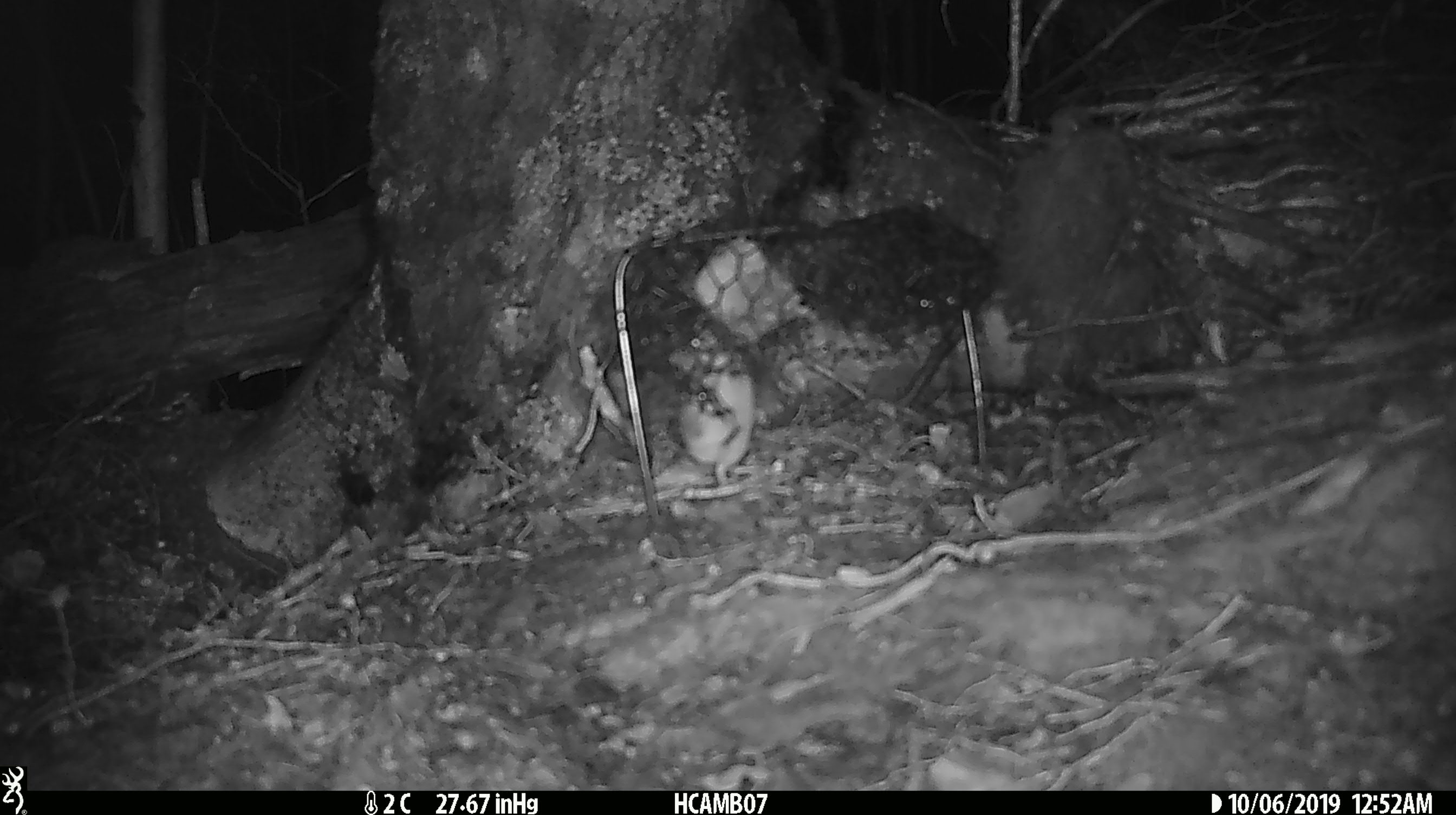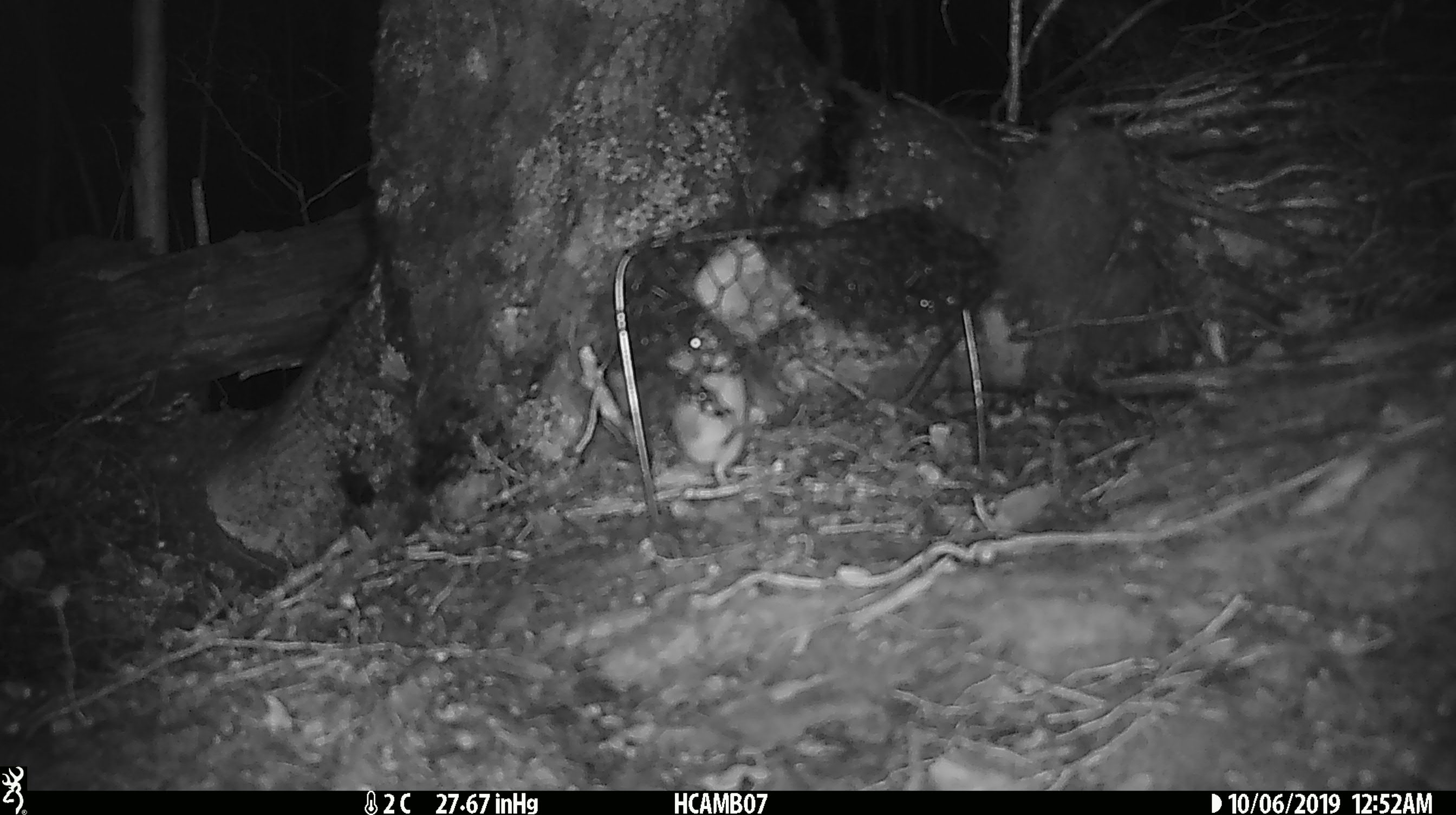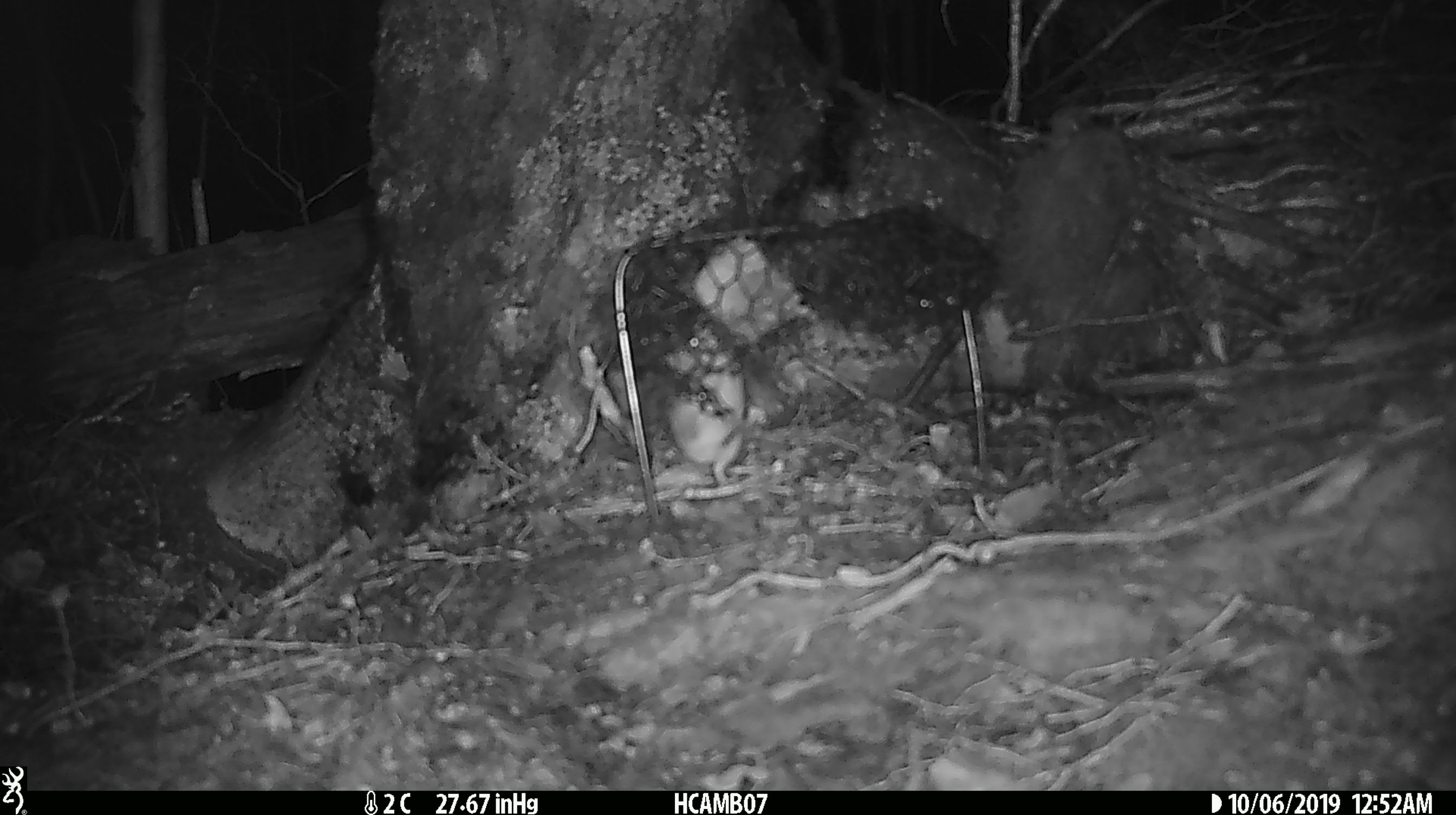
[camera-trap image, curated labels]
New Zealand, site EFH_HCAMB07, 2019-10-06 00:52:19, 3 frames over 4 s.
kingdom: Animalia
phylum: Chordata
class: Mammalia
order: Rodentia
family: Muridae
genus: Mus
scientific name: Mus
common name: mouse